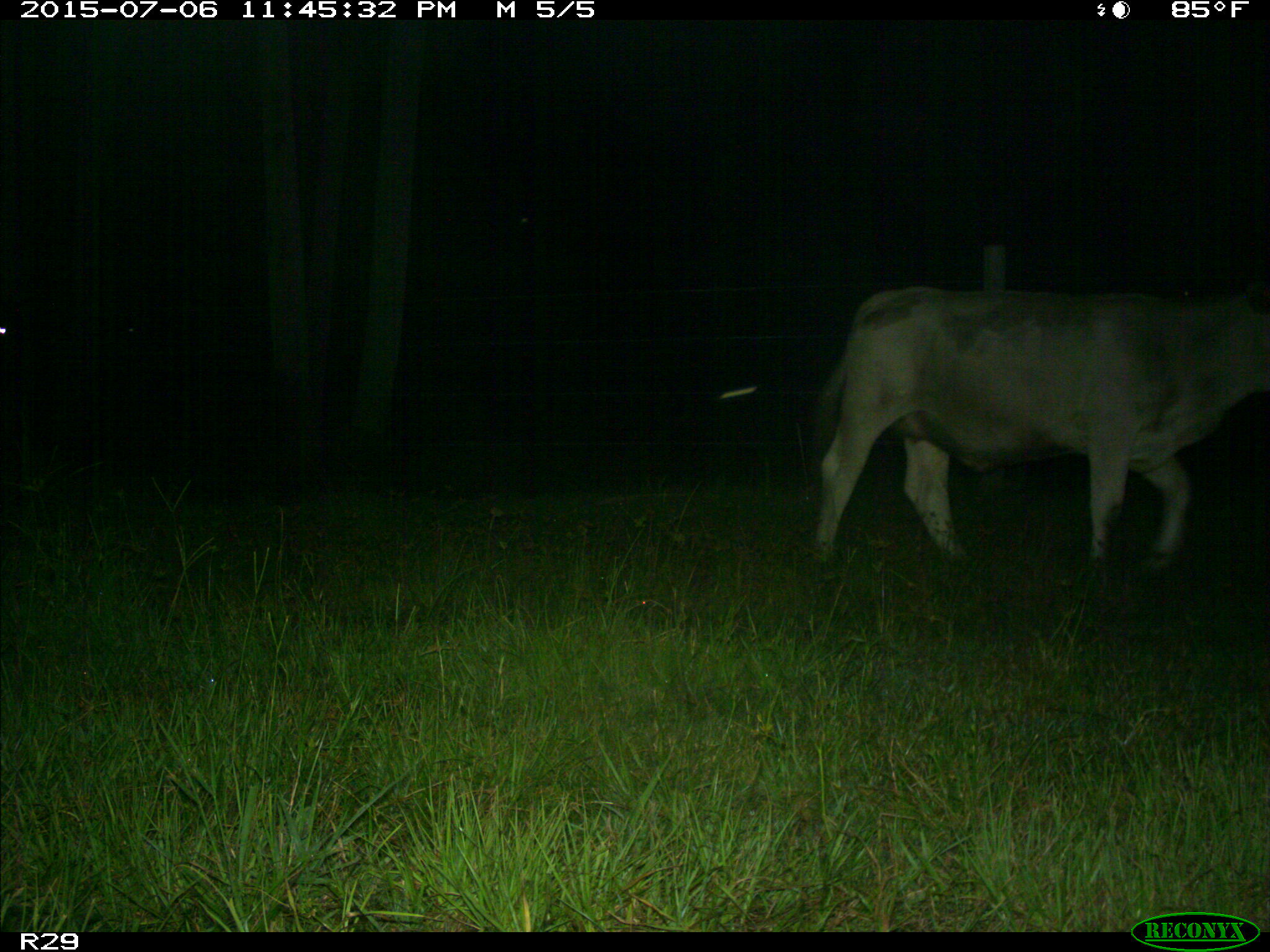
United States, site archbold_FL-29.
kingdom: Animalia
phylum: Chordata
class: Mammalia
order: Artiodactyla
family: Bovidae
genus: Bos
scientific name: Bos taurus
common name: domestic cow